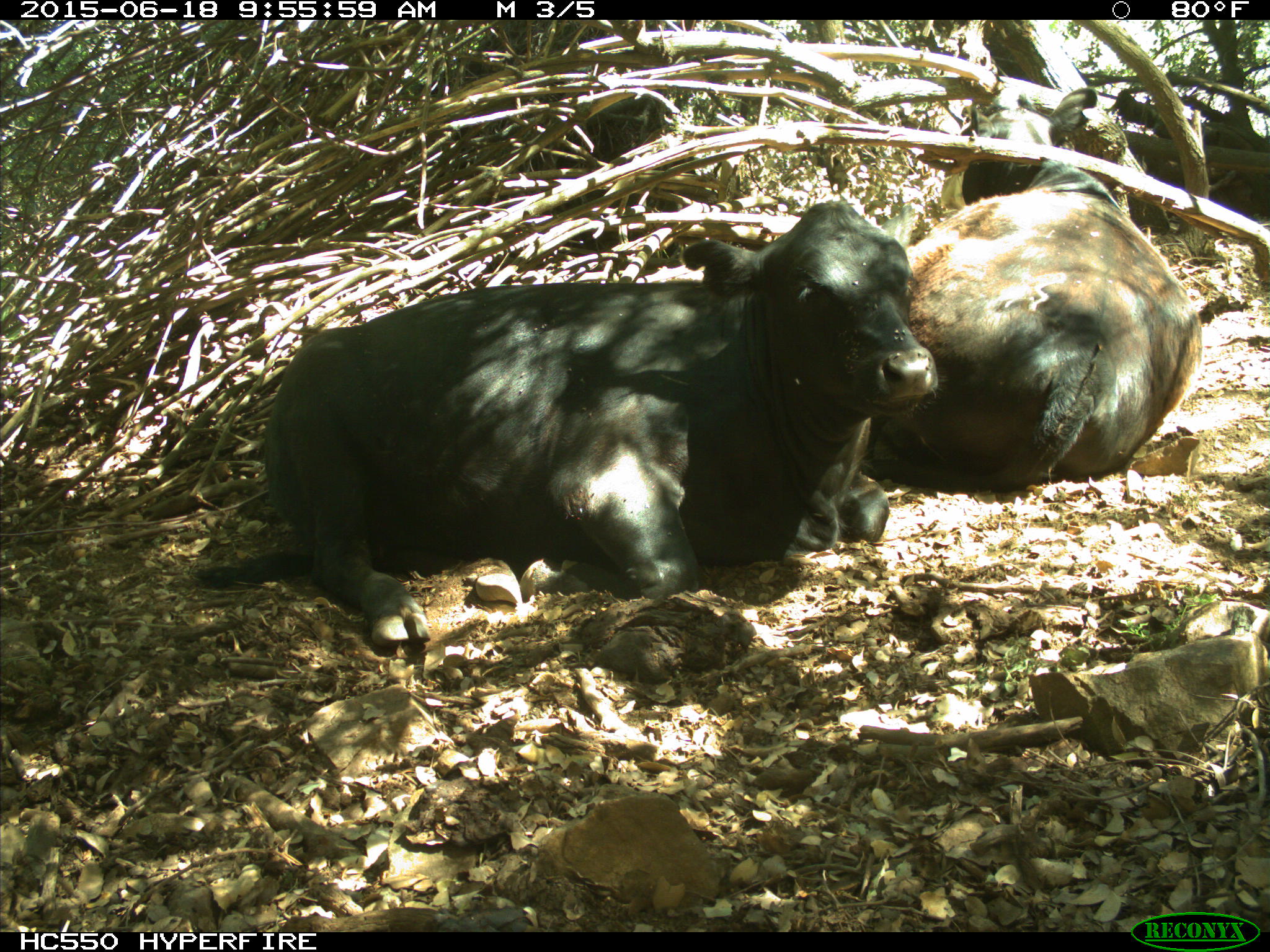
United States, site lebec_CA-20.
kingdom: Animalia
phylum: Chordata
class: Mammalia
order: Artiodactyla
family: Bovidae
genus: Bos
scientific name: Bos taurus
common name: domestic cow